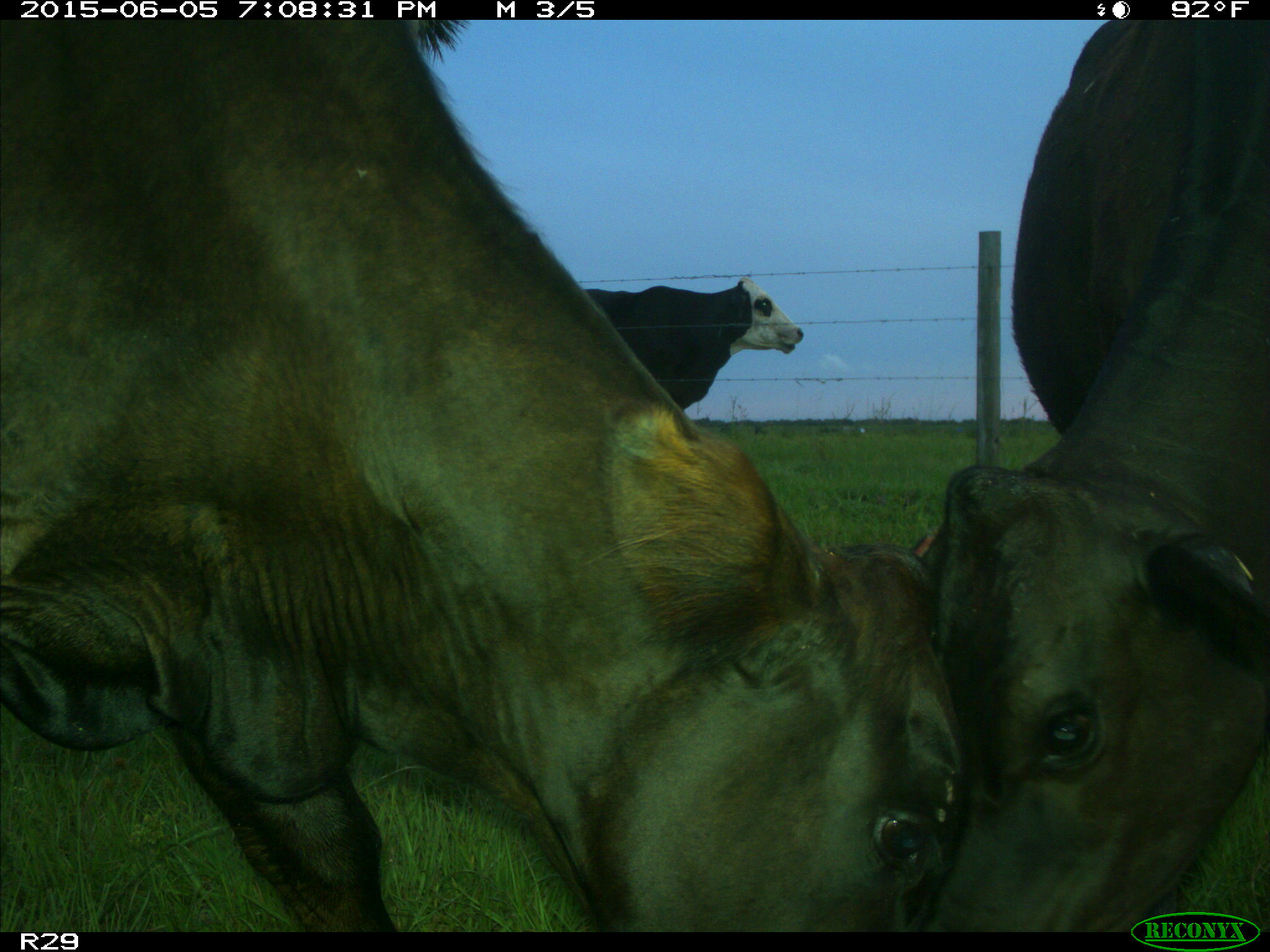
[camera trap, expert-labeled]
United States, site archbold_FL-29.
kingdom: Animalia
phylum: Chordata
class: Mammalia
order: Artiodactyla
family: Bovidae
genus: Bos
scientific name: Bos taurus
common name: domestic cow